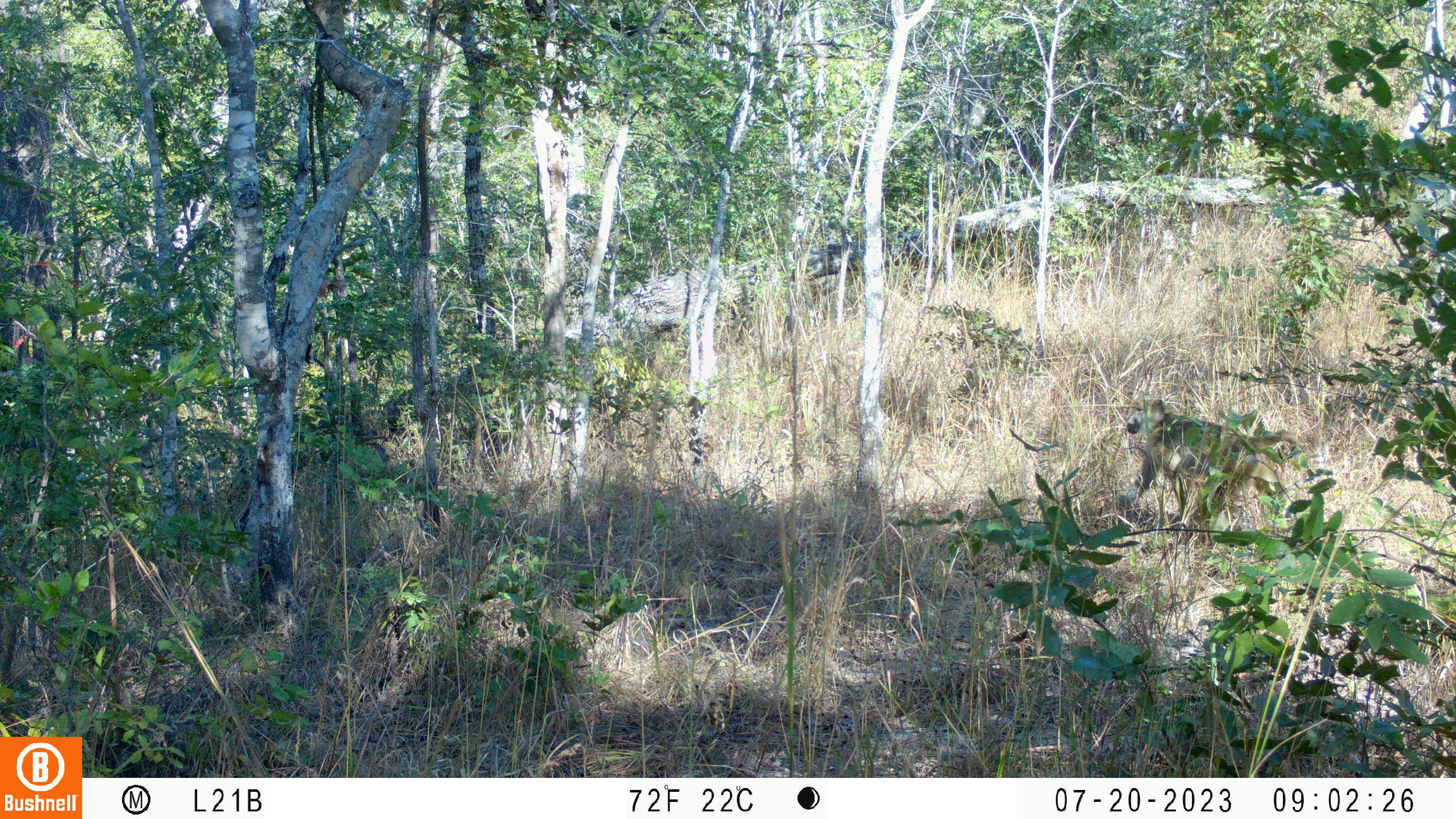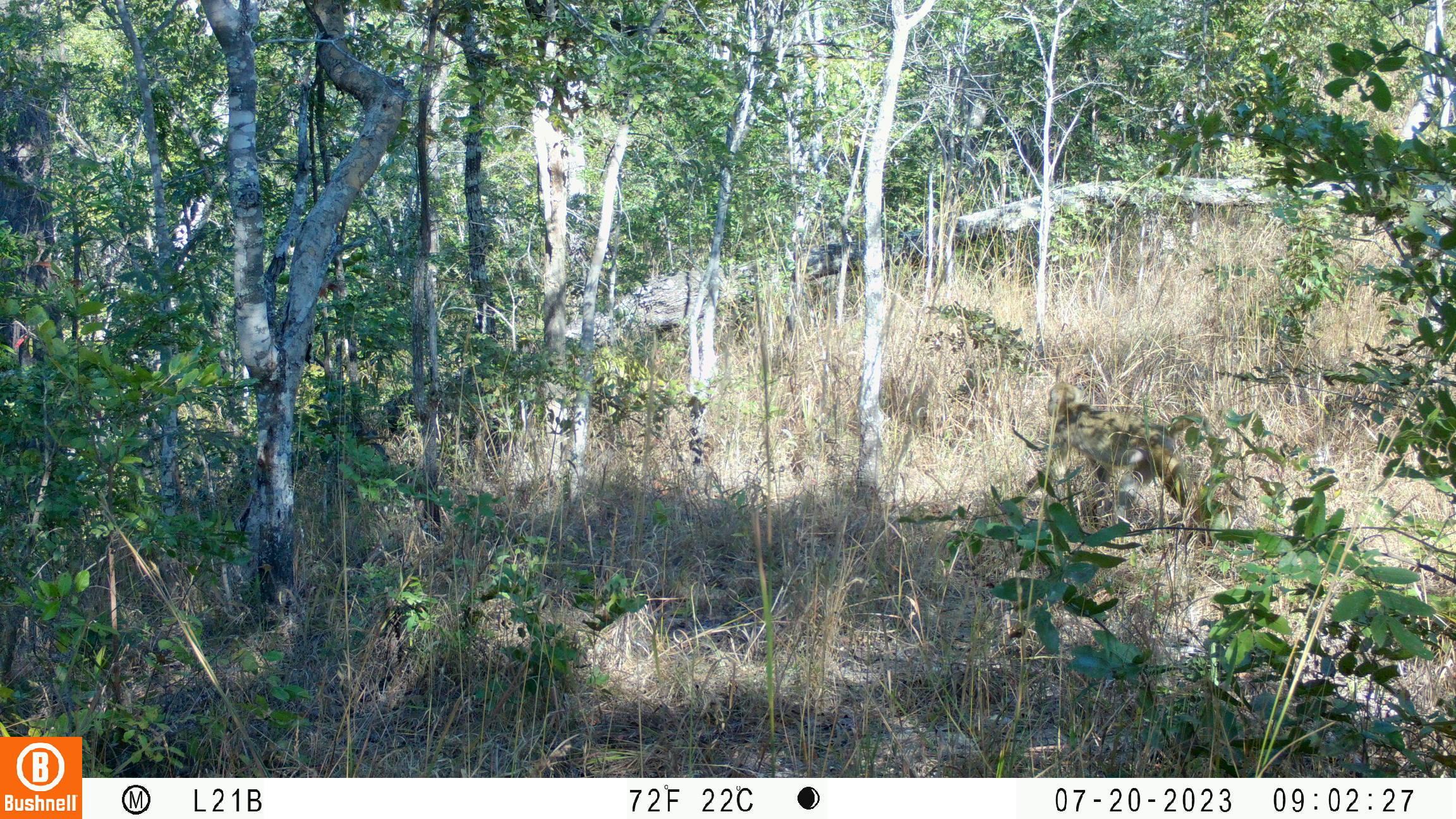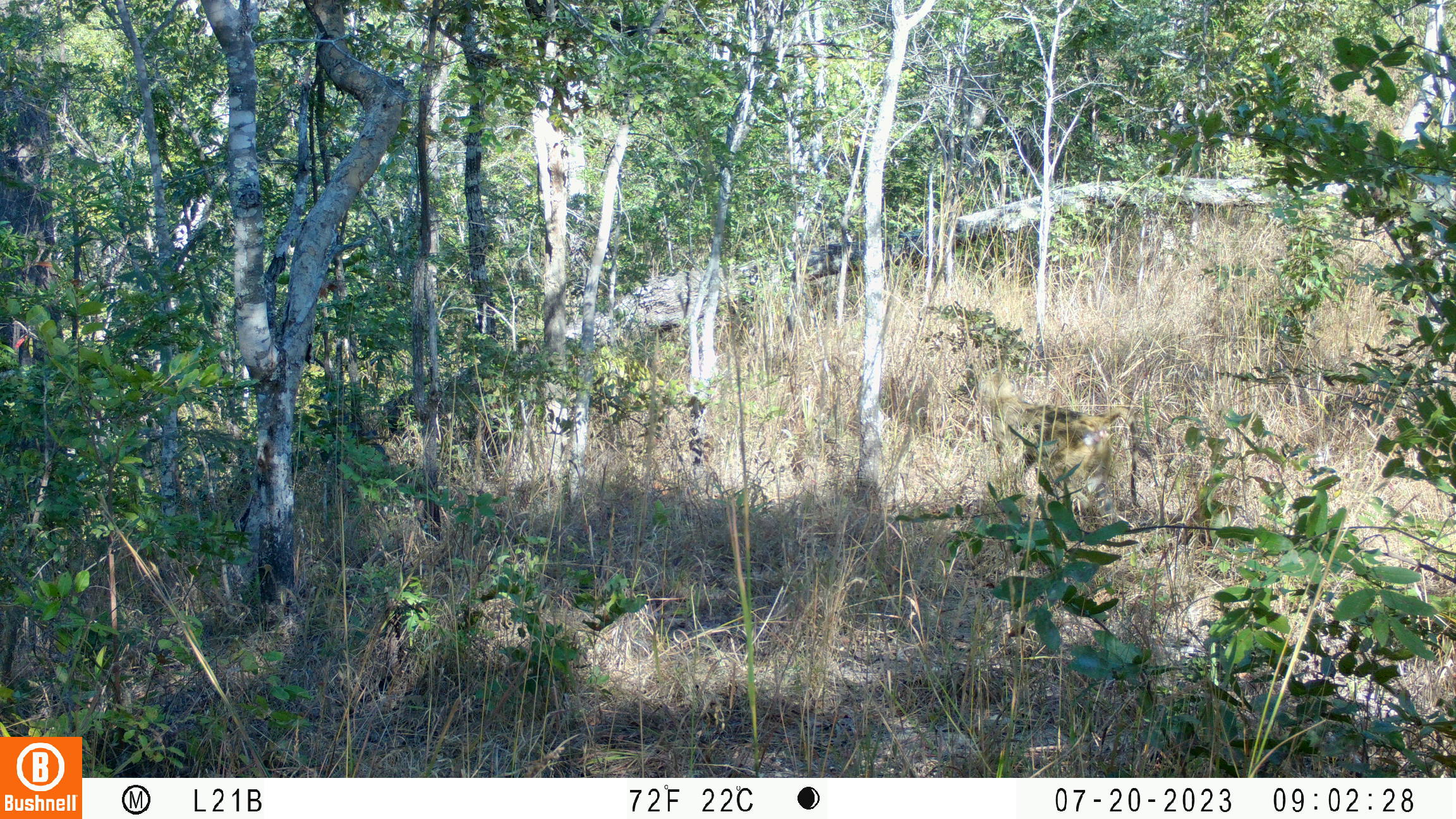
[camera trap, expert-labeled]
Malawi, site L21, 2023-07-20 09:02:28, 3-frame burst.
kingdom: Animalia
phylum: Chordata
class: Mammalia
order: Primates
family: Cercopithecidae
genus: Papio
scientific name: Papio cynocephalus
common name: yellow baboon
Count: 1.